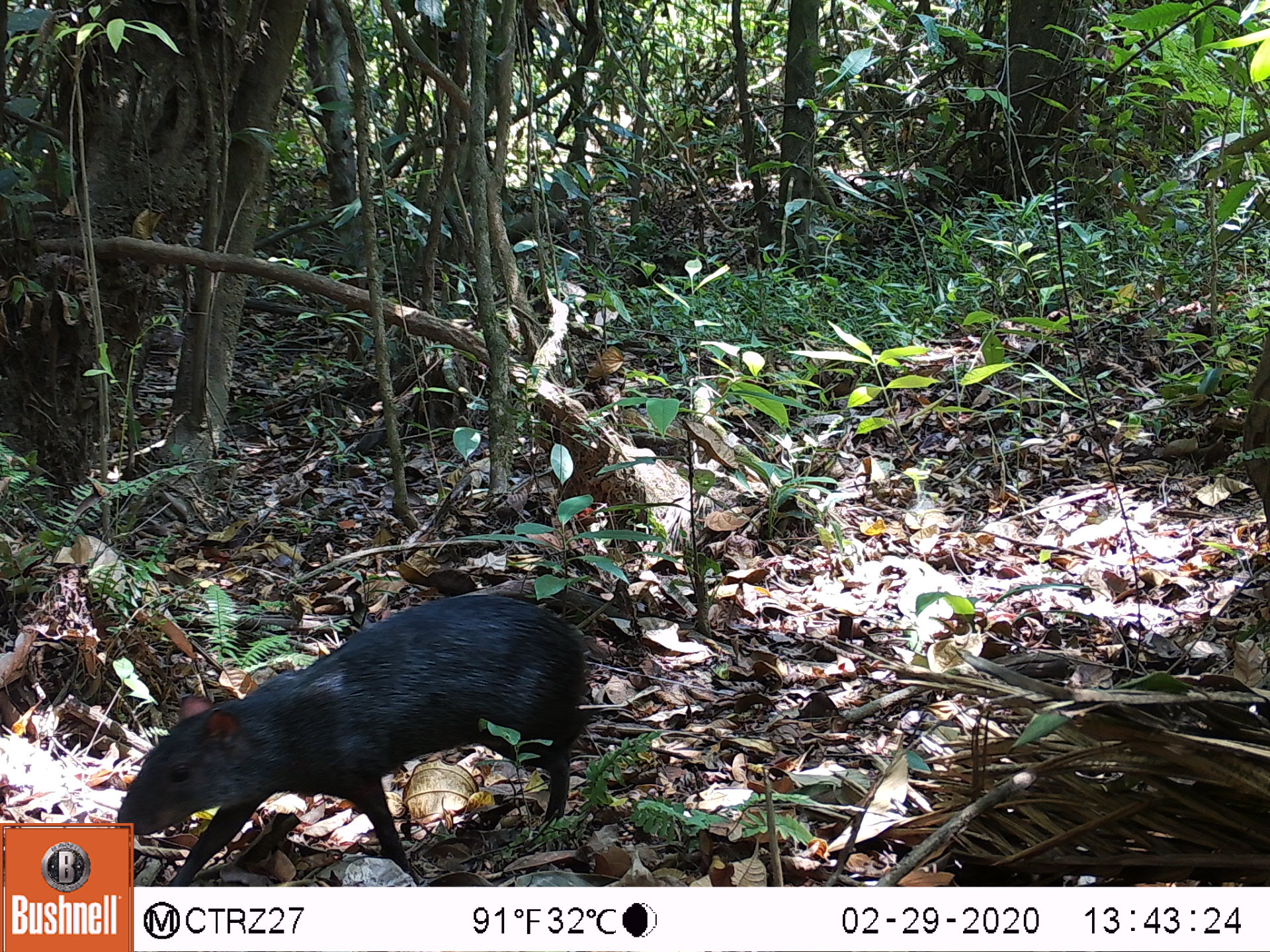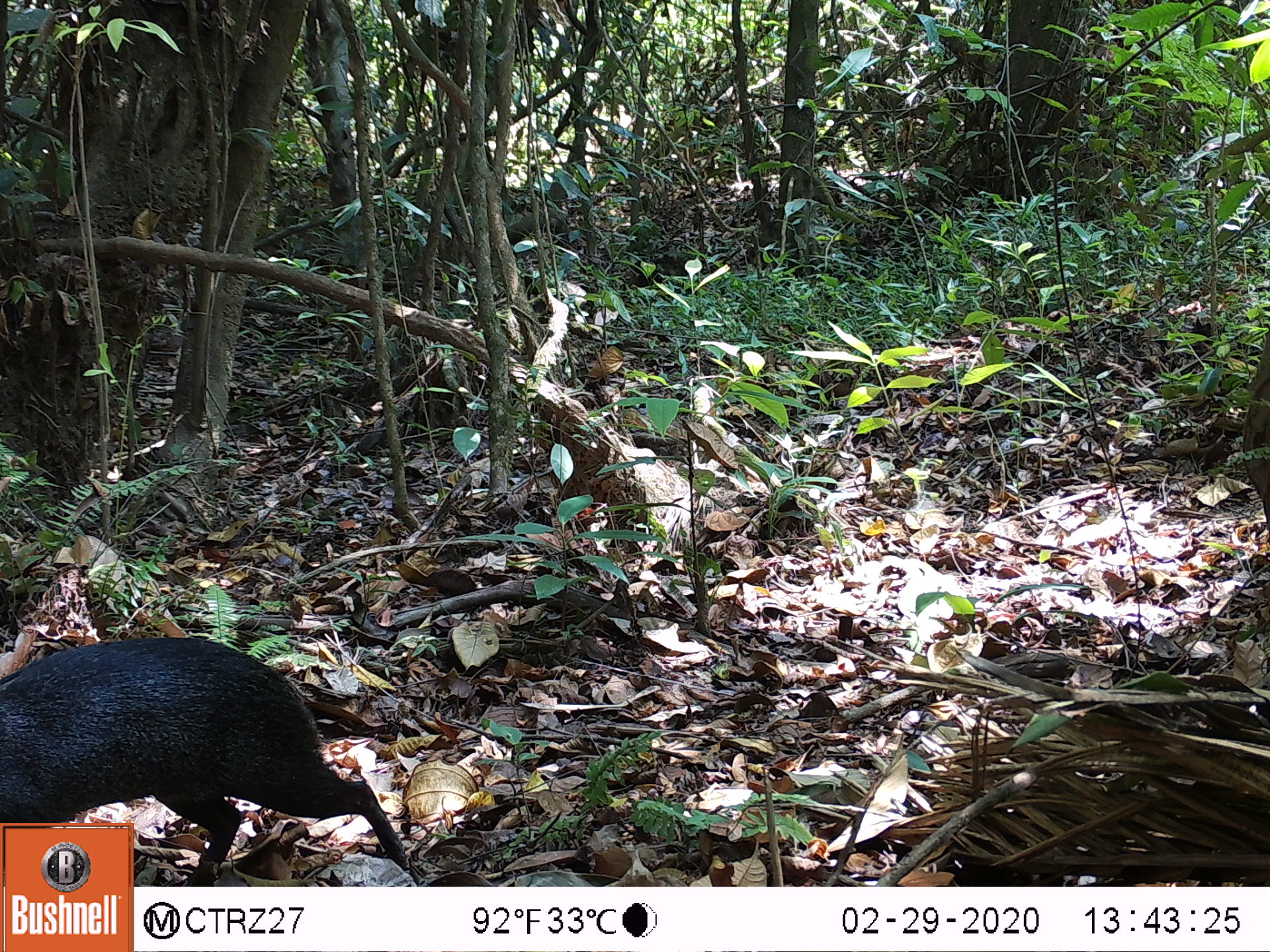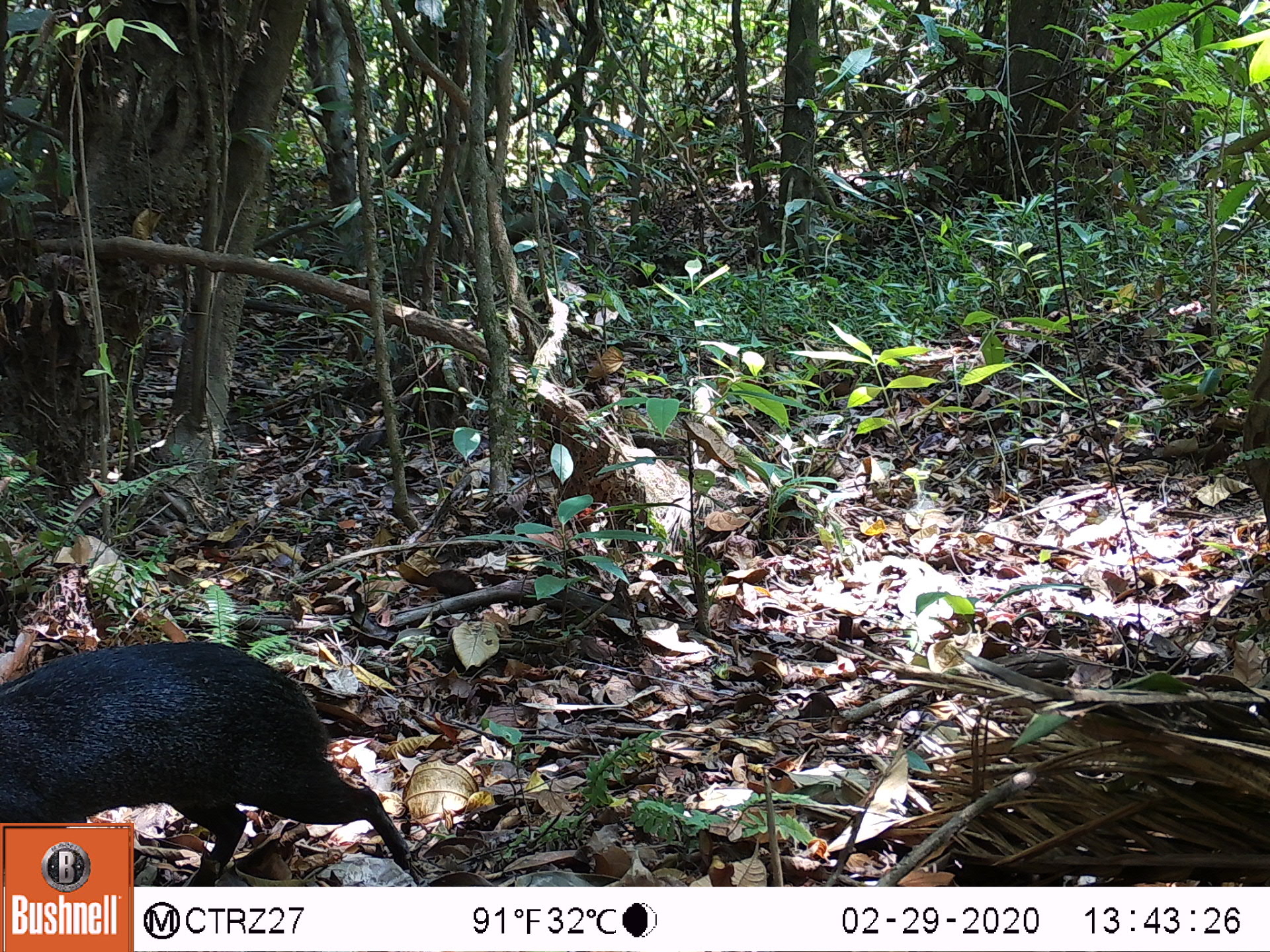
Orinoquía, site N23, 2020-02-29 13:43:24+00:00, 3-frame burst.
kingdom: Animalia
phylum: Chordata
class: Mammalia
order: Rodentia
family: Dasyproctidae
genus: Dasyprocta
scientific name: Dasyprocta fuliginosa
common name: black agouti